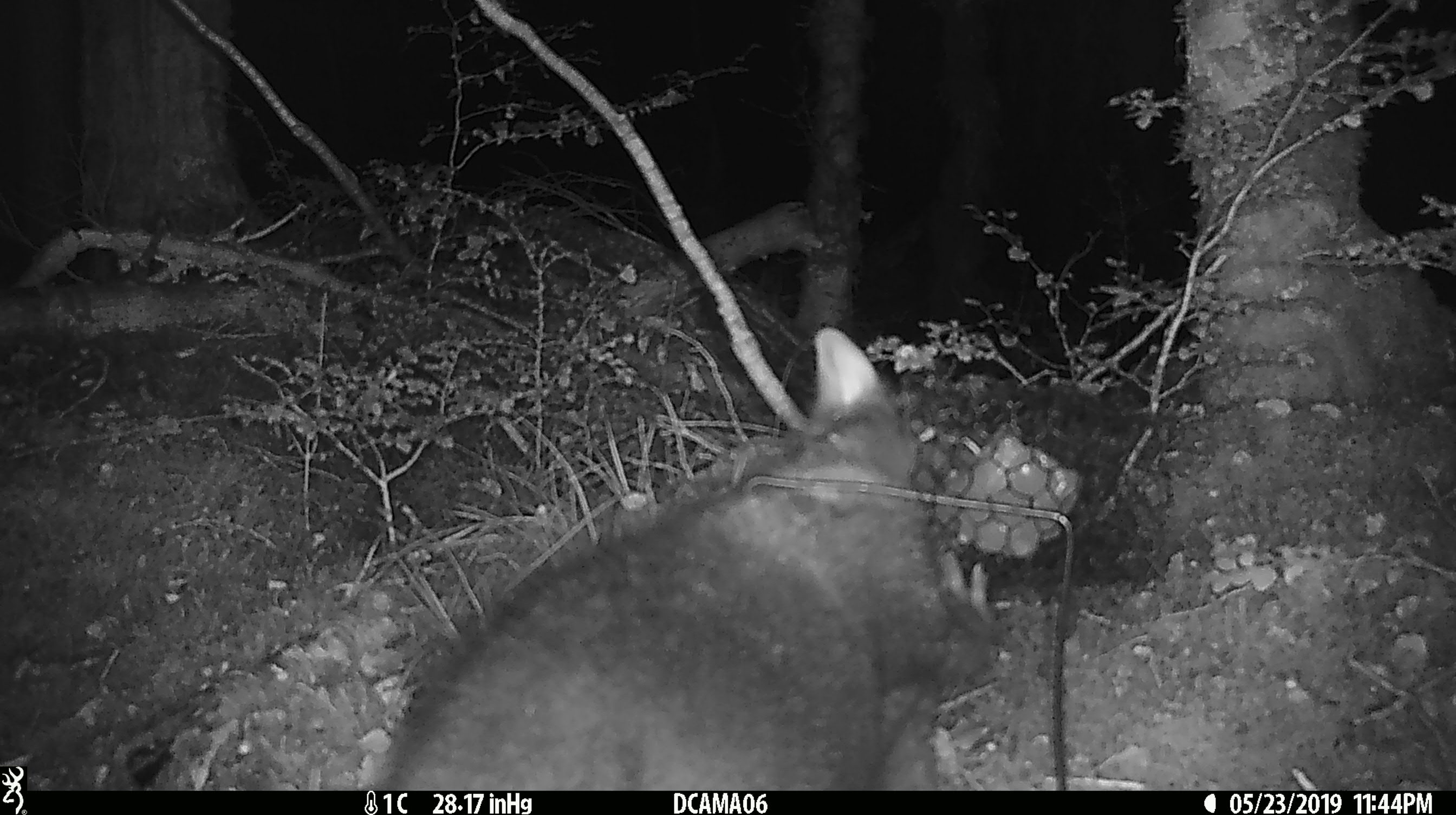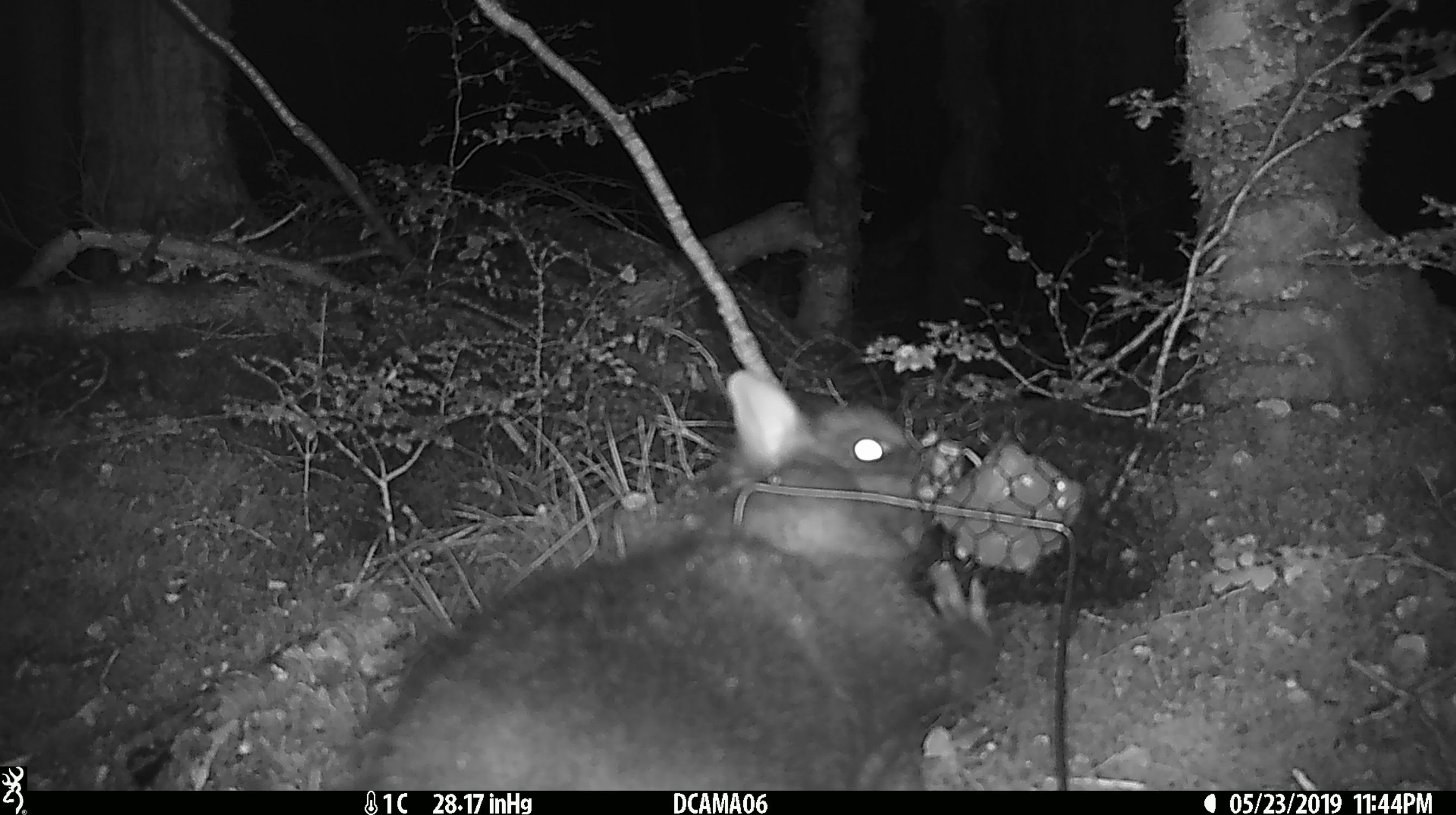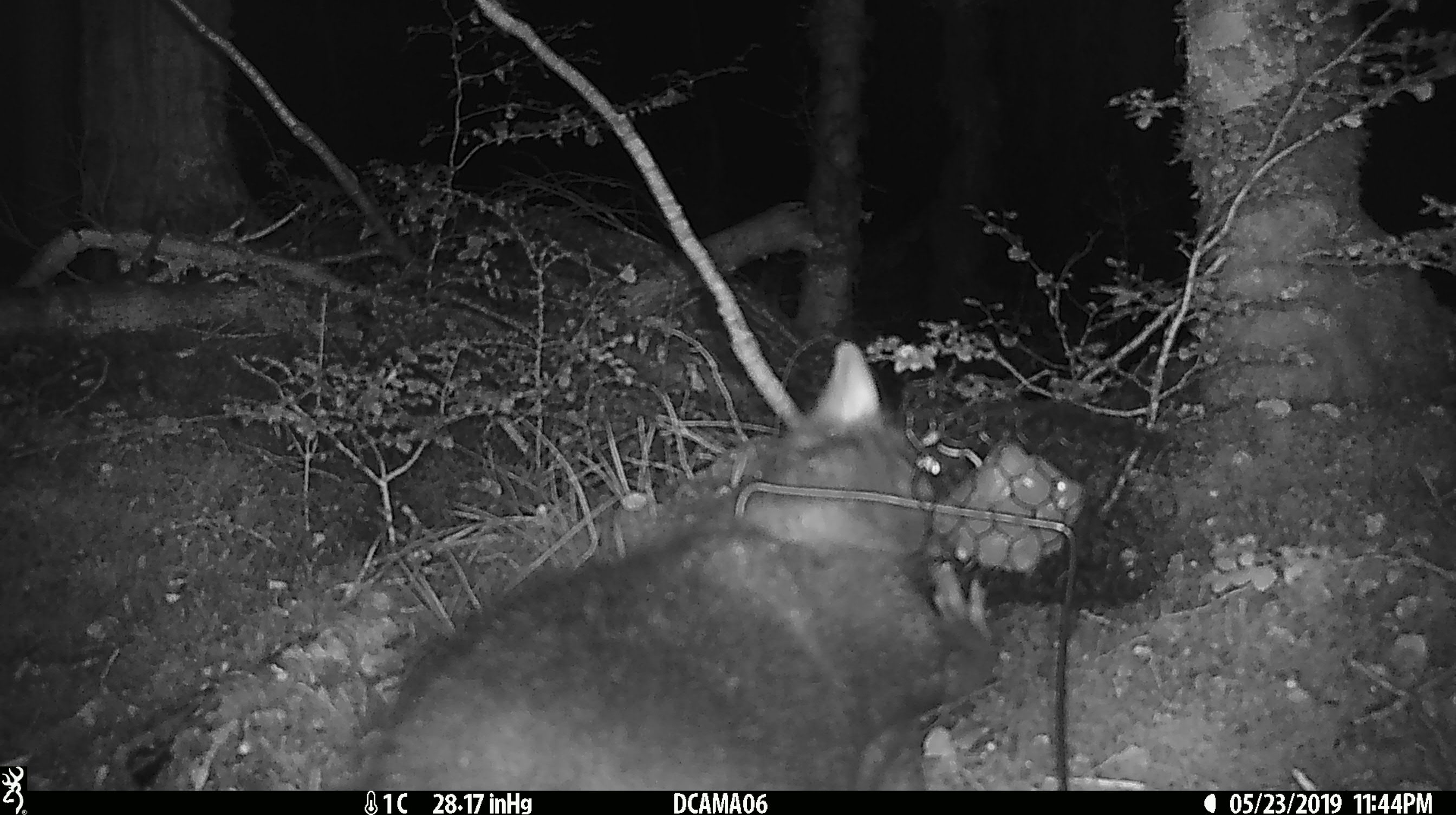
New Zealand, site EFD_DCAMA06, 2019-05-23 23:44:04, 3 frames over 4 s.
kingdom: Animalia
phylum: Chordata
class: Mammalia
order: Diprotodontia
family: Phalangeridae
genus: Trichosurus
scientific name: Trichosurus vulpecula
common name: common brushtail possum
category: possum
Possum (common brushtail possum) (Trichosurus vulpecula).